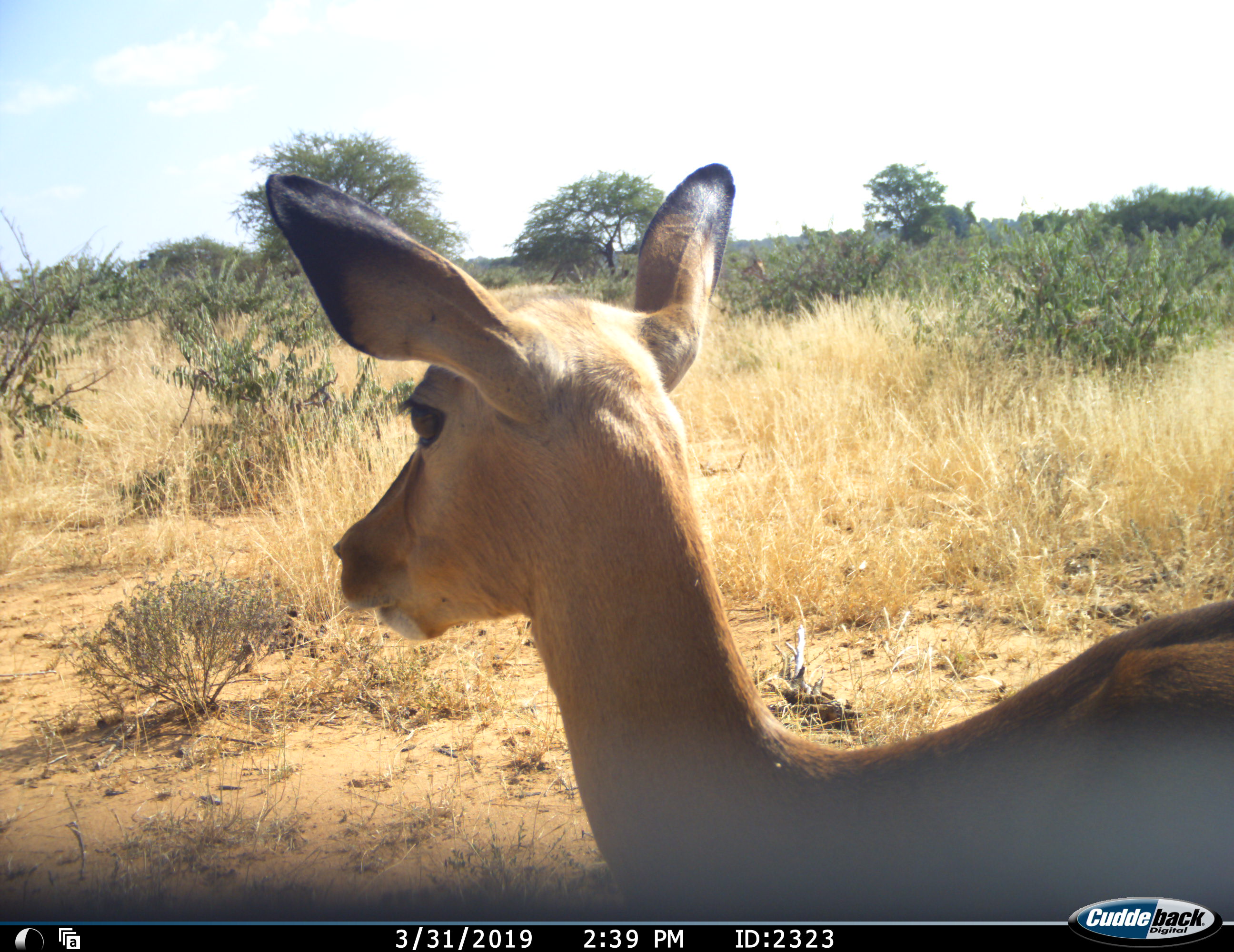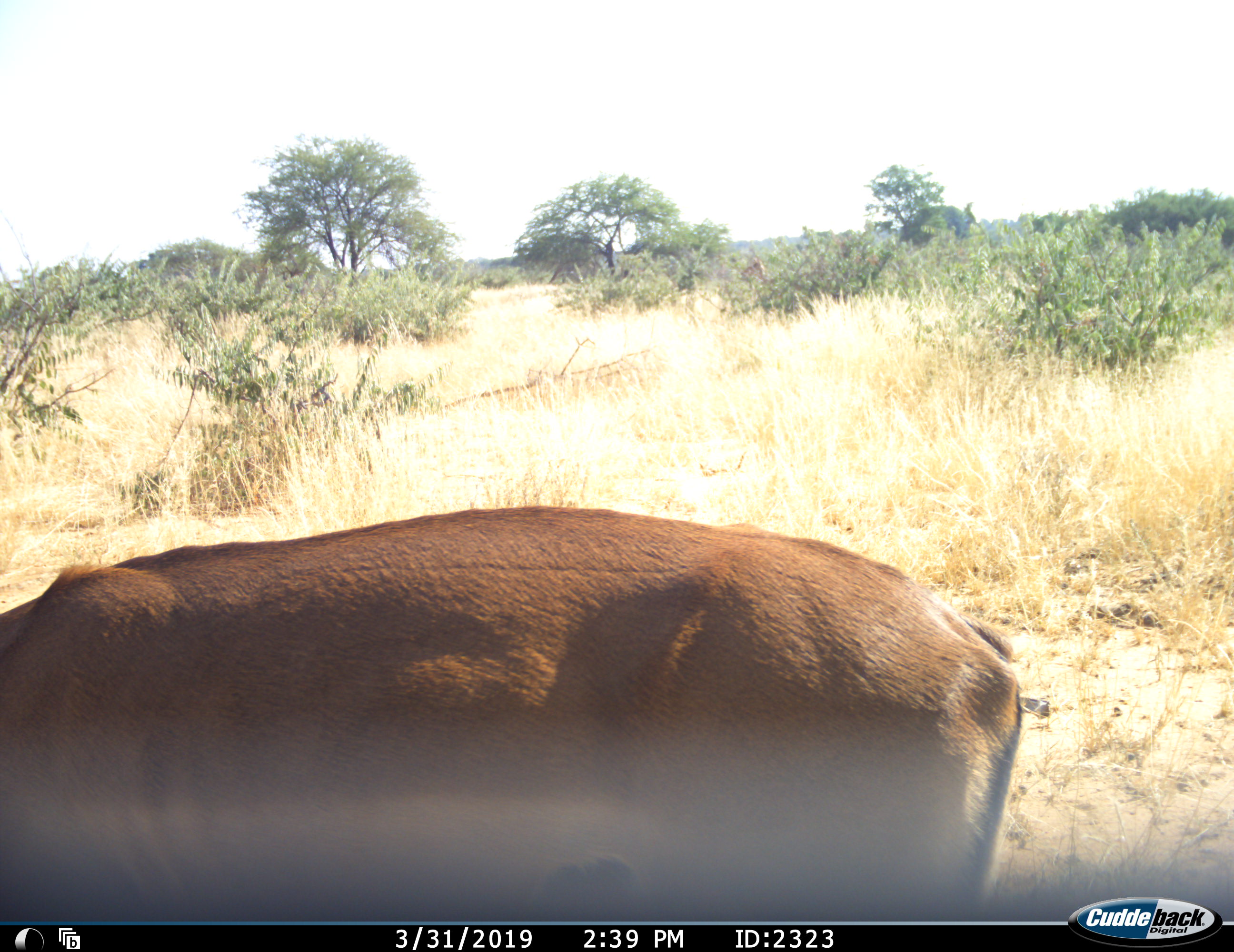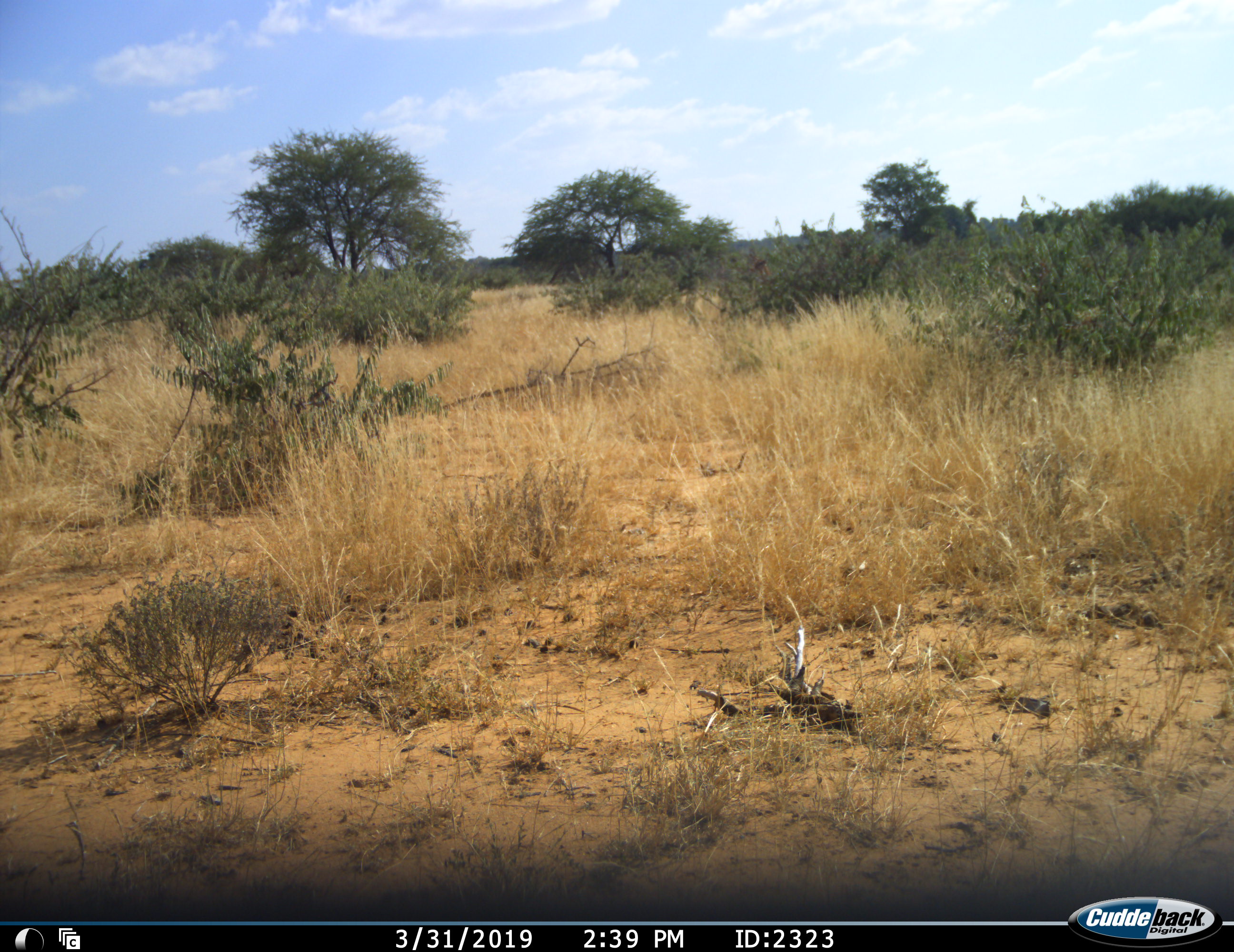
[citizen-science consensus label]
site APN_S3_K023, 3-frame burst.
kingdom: Animalia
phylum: Chordata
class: Mammalia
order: Artiodactyla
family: Bovidae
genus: Aepyceros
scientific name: Aepyceros melampus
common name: impala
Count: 1.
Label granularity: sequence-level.